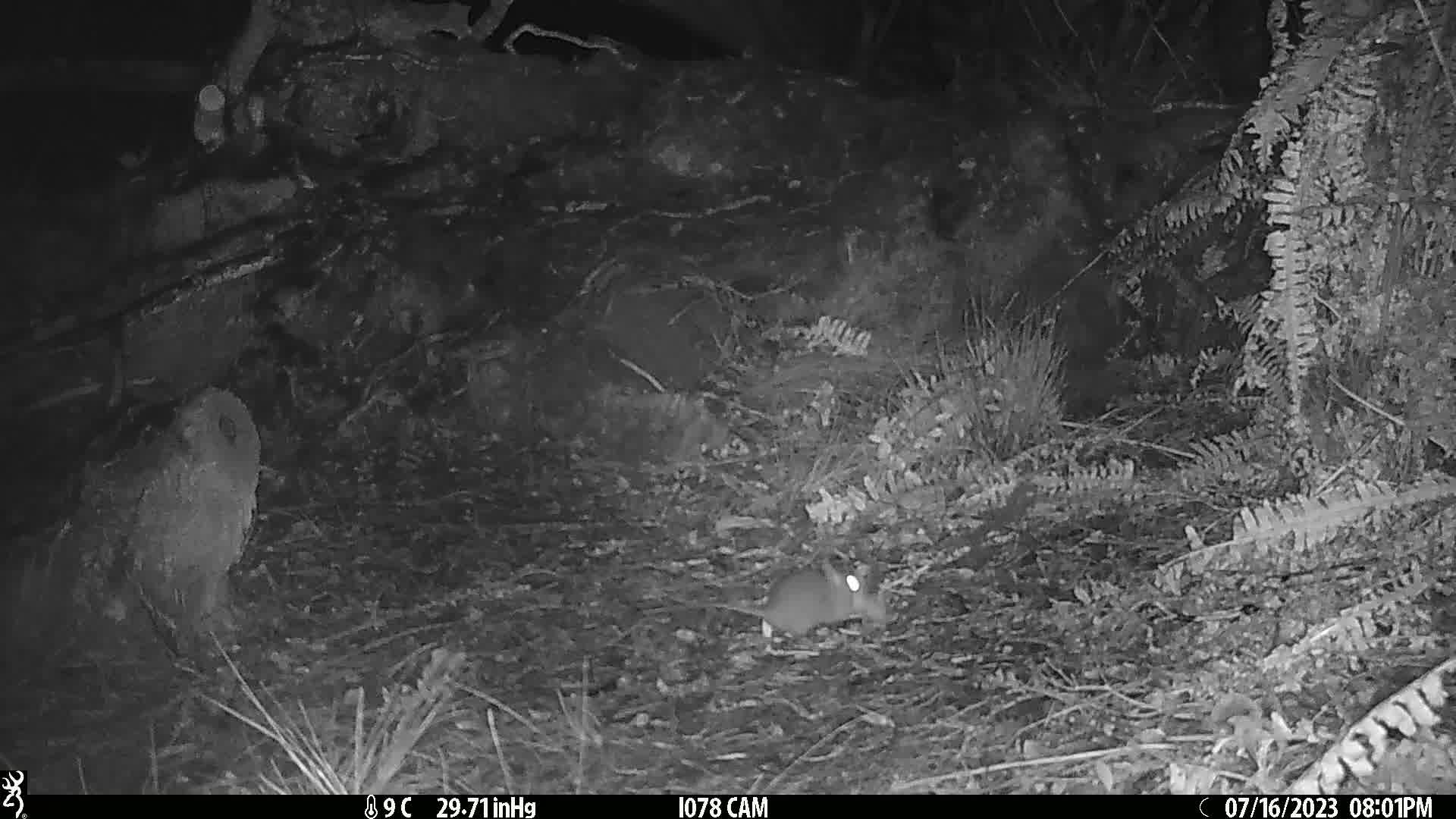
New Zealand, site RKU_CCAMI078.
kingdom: Animalia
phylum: Chordata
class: Mammalia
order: Rodentia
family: Muridae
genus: Rattus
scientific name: Rattus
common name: rat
Rat (Rattus).